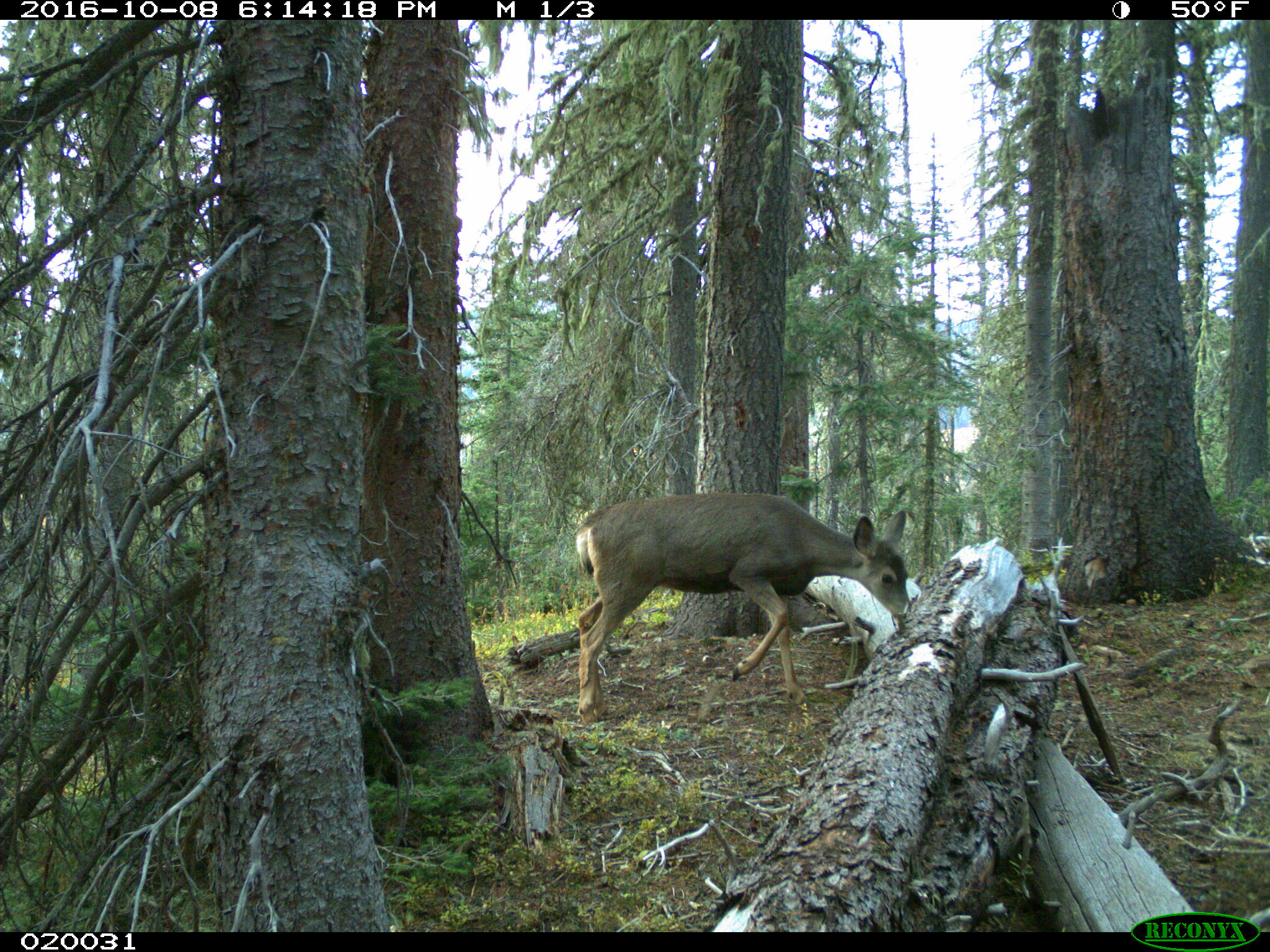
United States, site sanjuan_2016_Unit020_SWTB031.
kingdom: Animalia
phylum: Chordata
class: Mammalia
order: Artiodactyla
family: Cervidae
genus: Odocoileus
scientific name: Odocoileus hemionus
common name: mule deer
Odocoileus hemionus (mule deer).